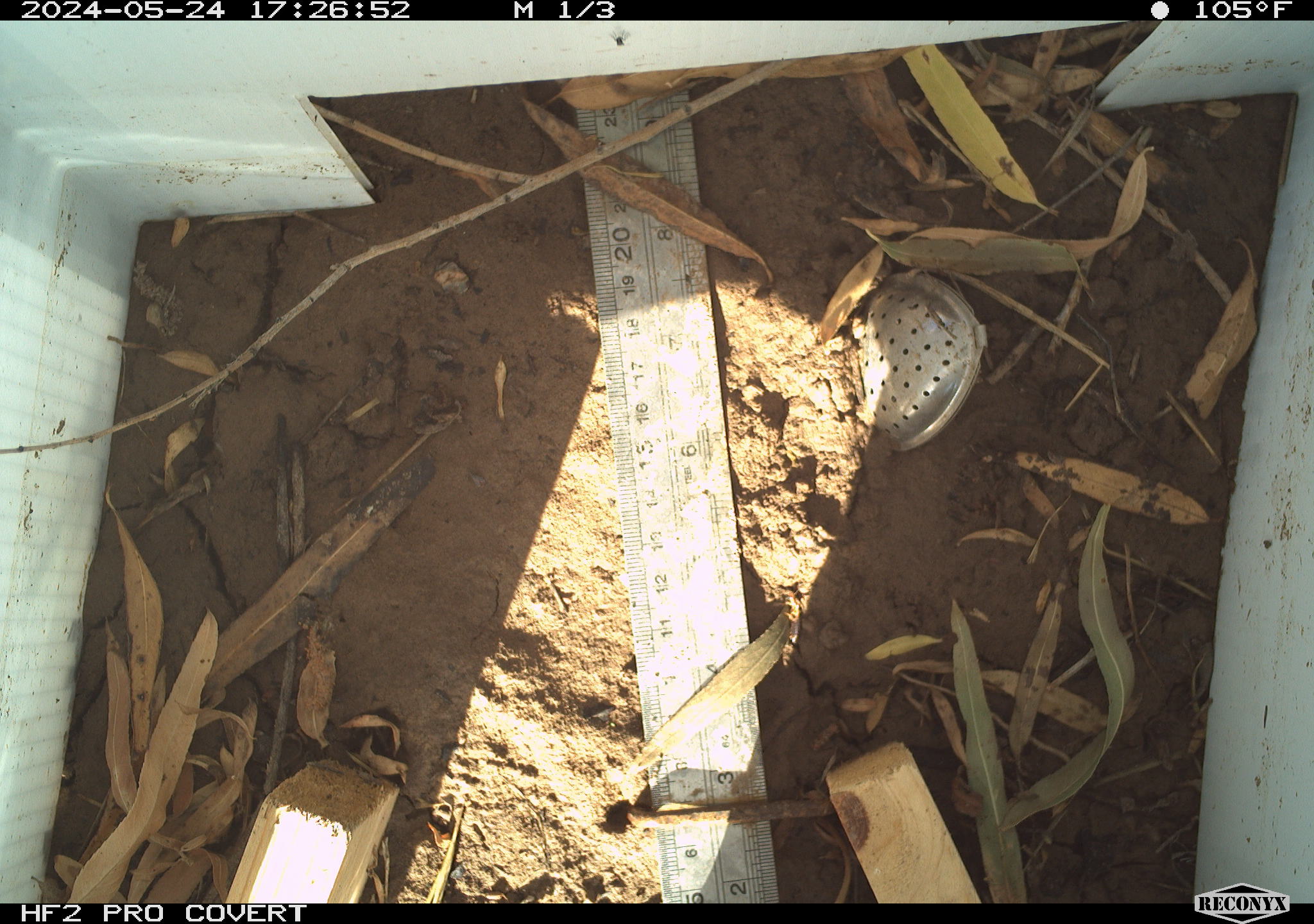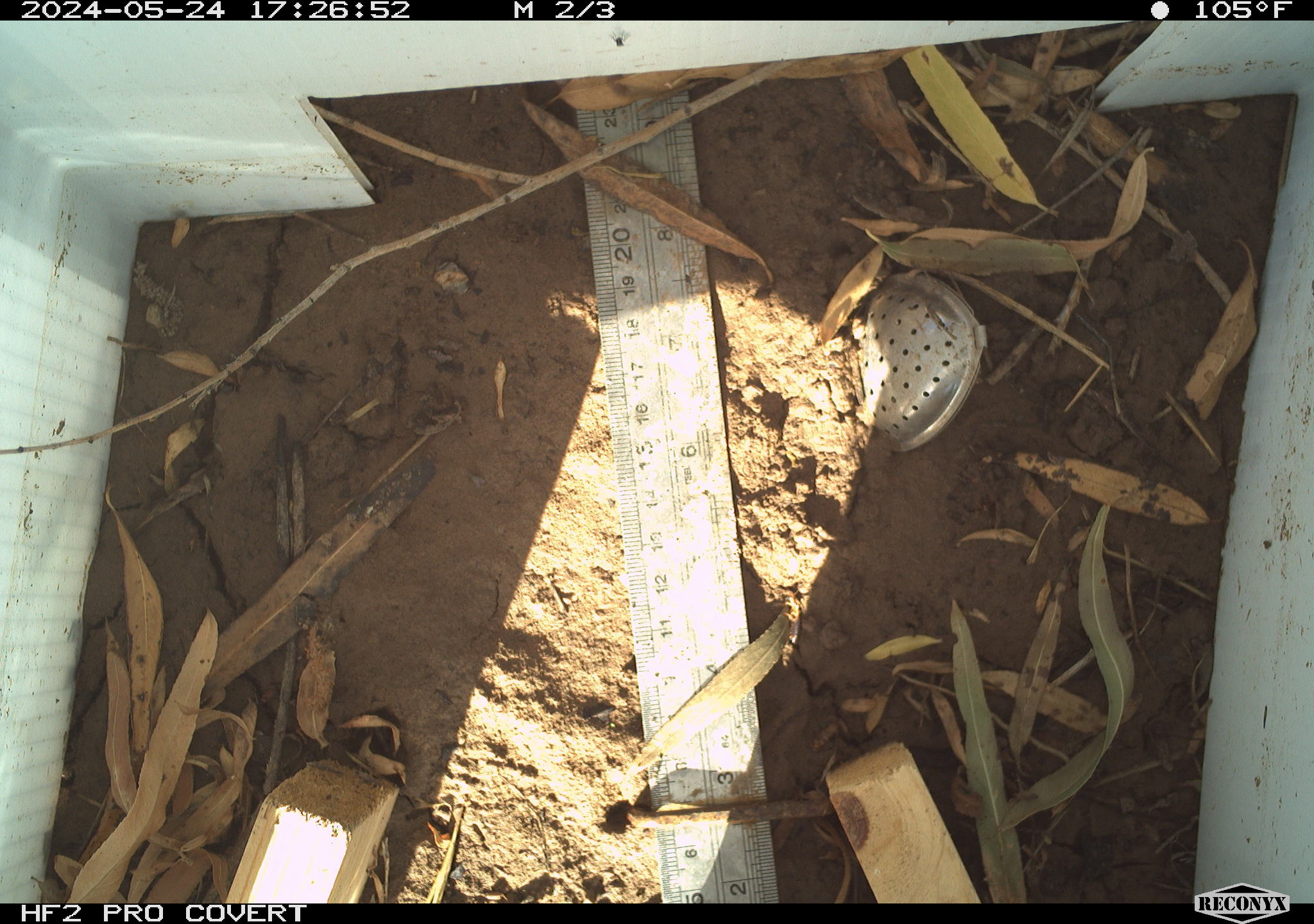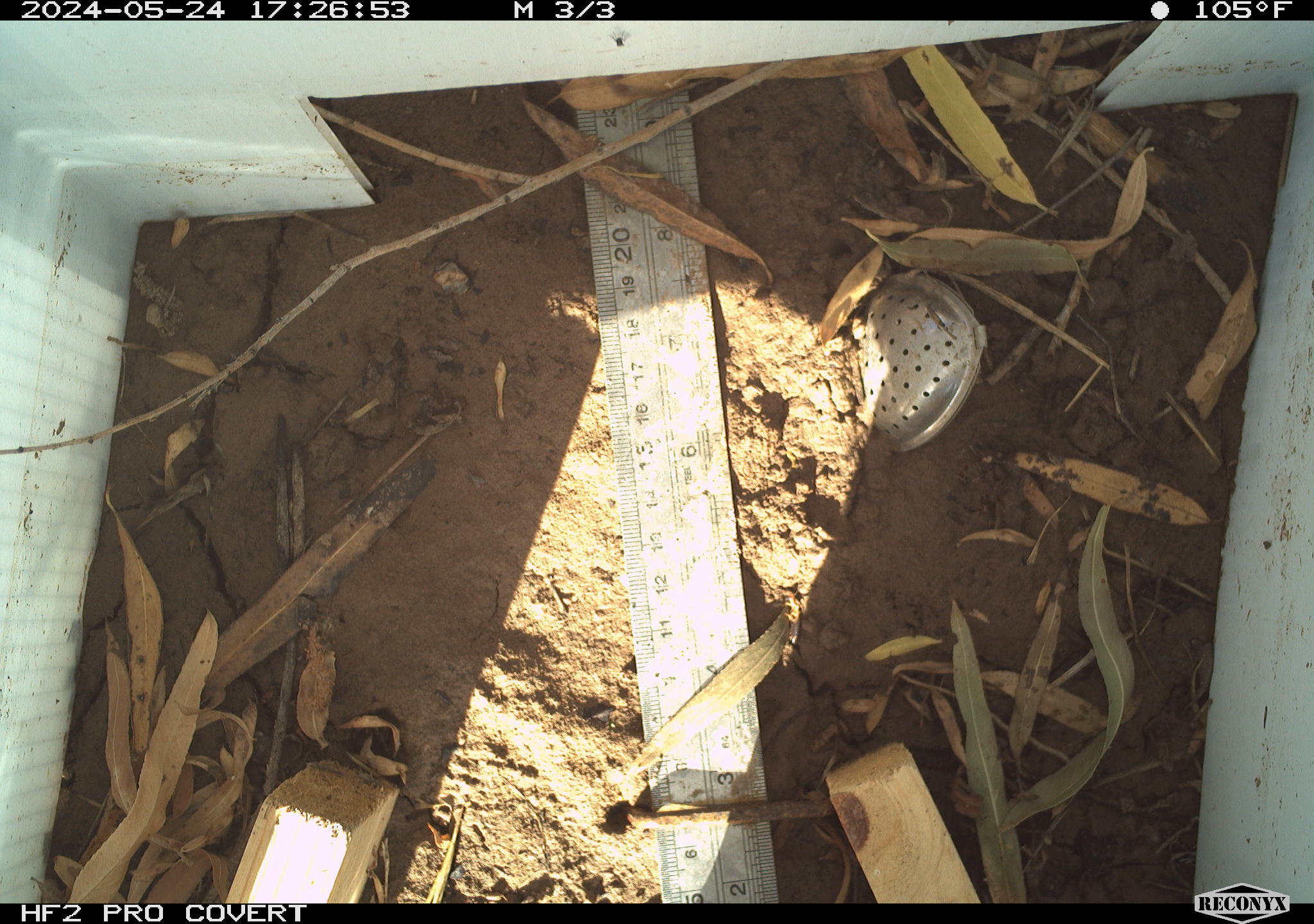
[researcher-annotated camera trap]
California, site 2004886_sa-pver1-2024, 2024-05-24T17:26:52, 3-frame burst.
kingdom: Animalia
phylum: Arthropoda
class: Insecta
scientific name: Insecta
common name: insect